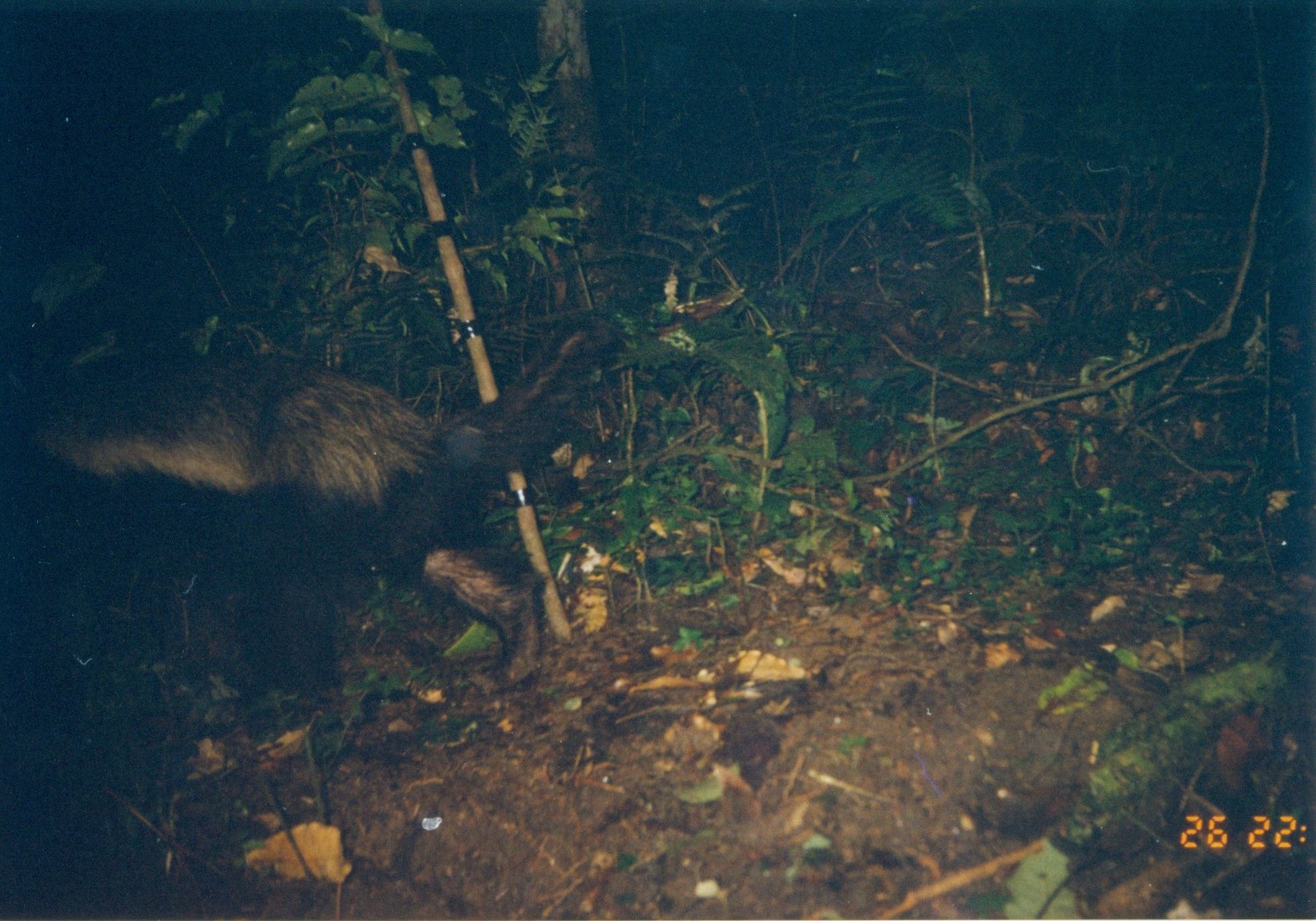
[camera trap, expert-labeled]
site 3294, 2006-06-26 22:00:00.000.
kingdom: Animalia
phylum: Chordata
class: Mammalia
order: Carnivora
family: Mustelidae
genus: Mellivora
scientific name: Mellivora capensis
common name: honey badger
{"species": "Mellivora capensis (honey badger)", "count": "1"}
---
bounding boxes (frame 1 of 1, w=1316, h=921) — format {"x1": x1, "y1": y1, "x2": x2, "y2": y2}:
mellivora capensis: {"x1": 0, "y1": 307, "x2": 627, "y2": 736}